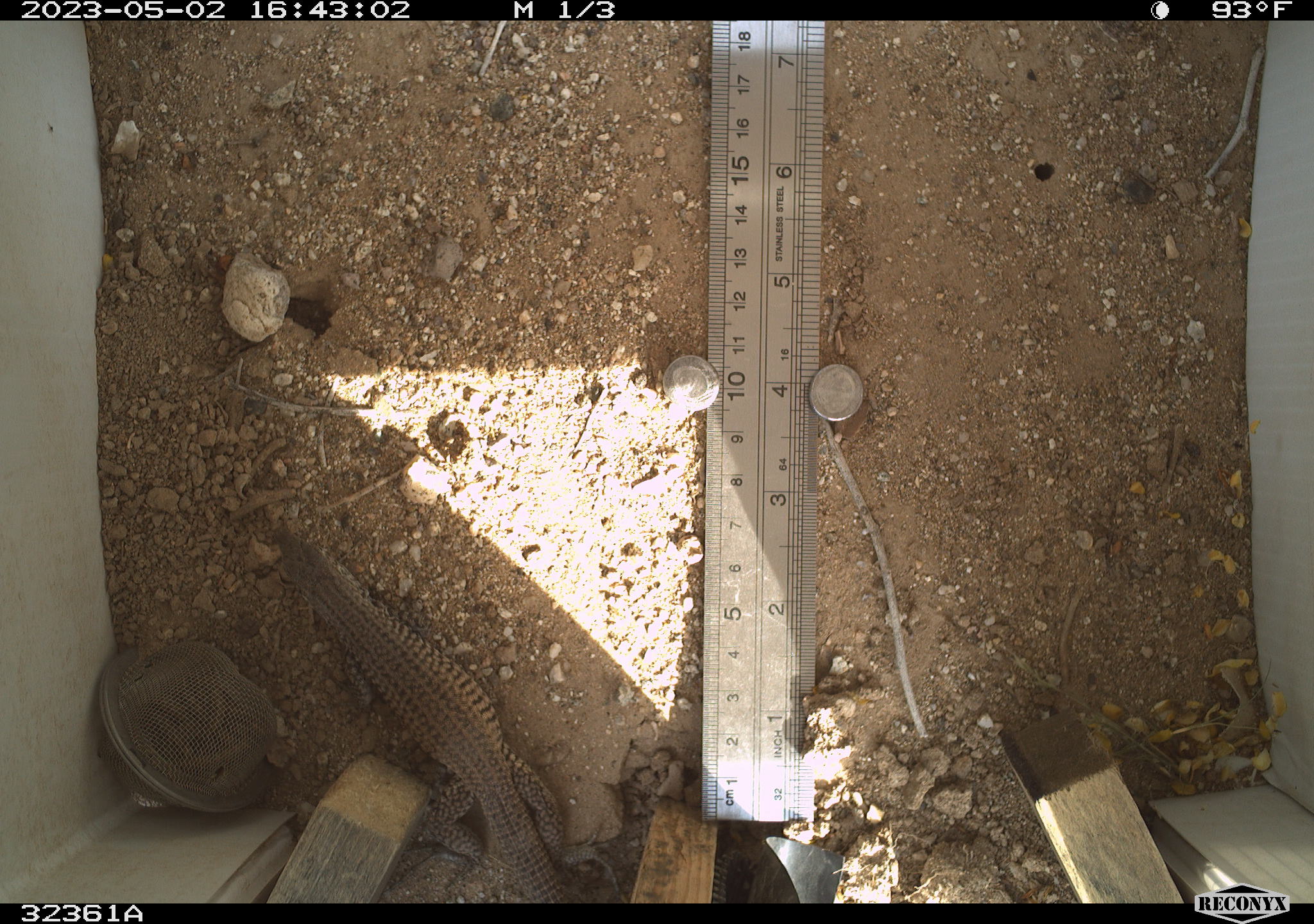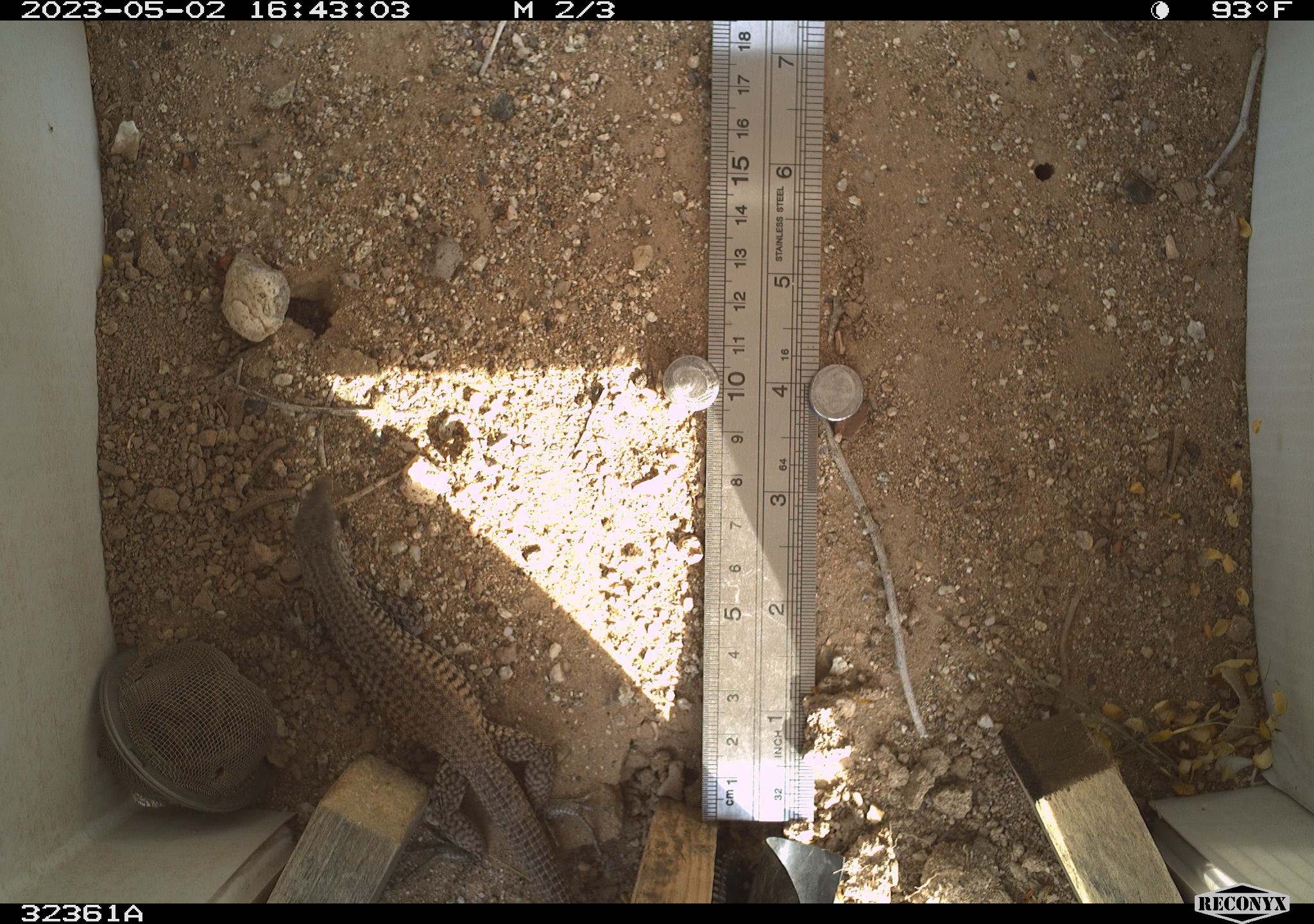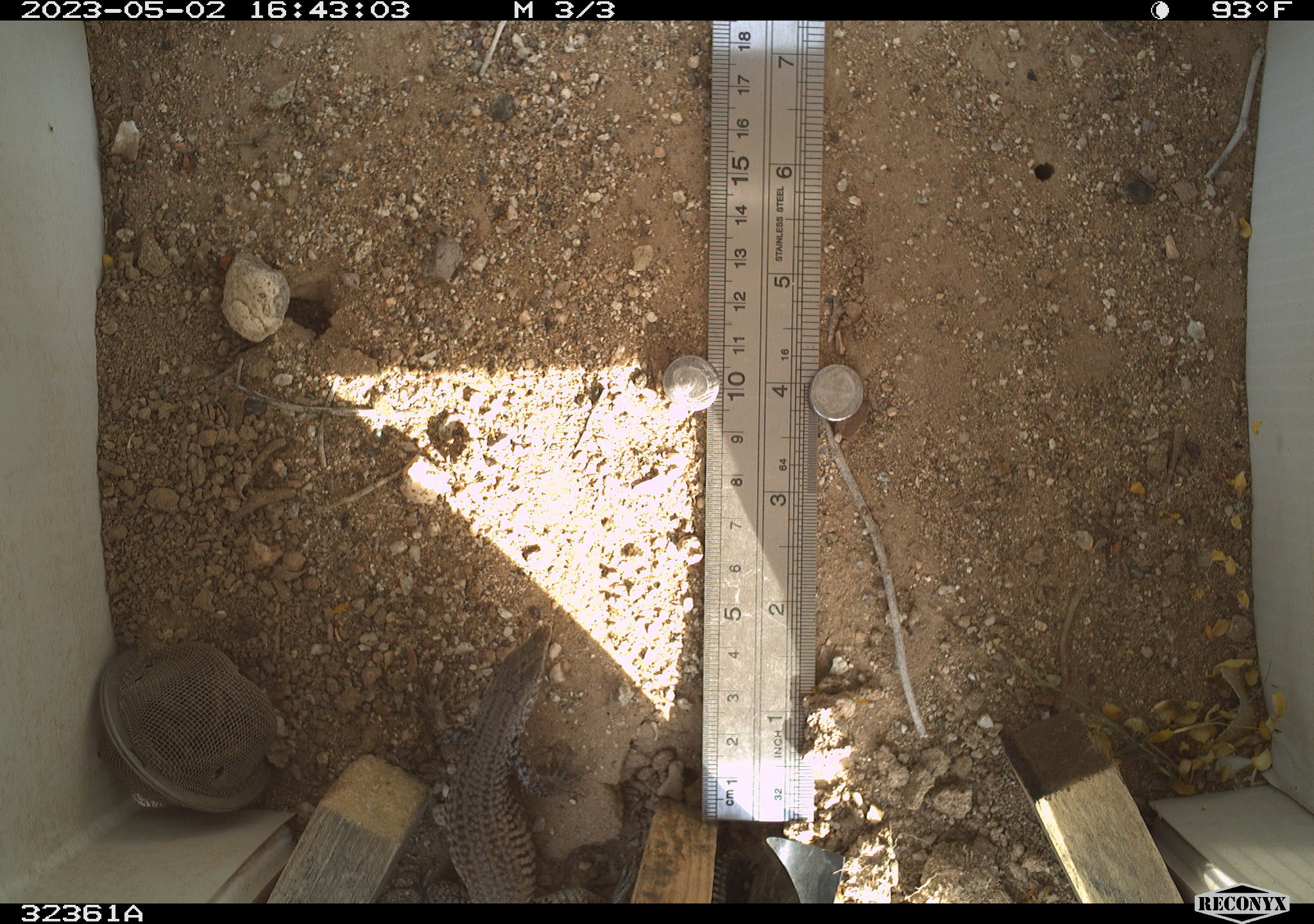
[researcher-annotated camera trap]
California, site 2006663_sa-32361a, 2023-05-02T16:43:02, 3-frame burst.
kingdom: Animalia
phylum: Chordata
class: Reptilia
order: Squamata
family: Teiidae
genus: Aspidoscelis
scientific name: Aspidoscelis tigris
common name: western whiptail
Western whiptail (Aspidoscelis tigris).